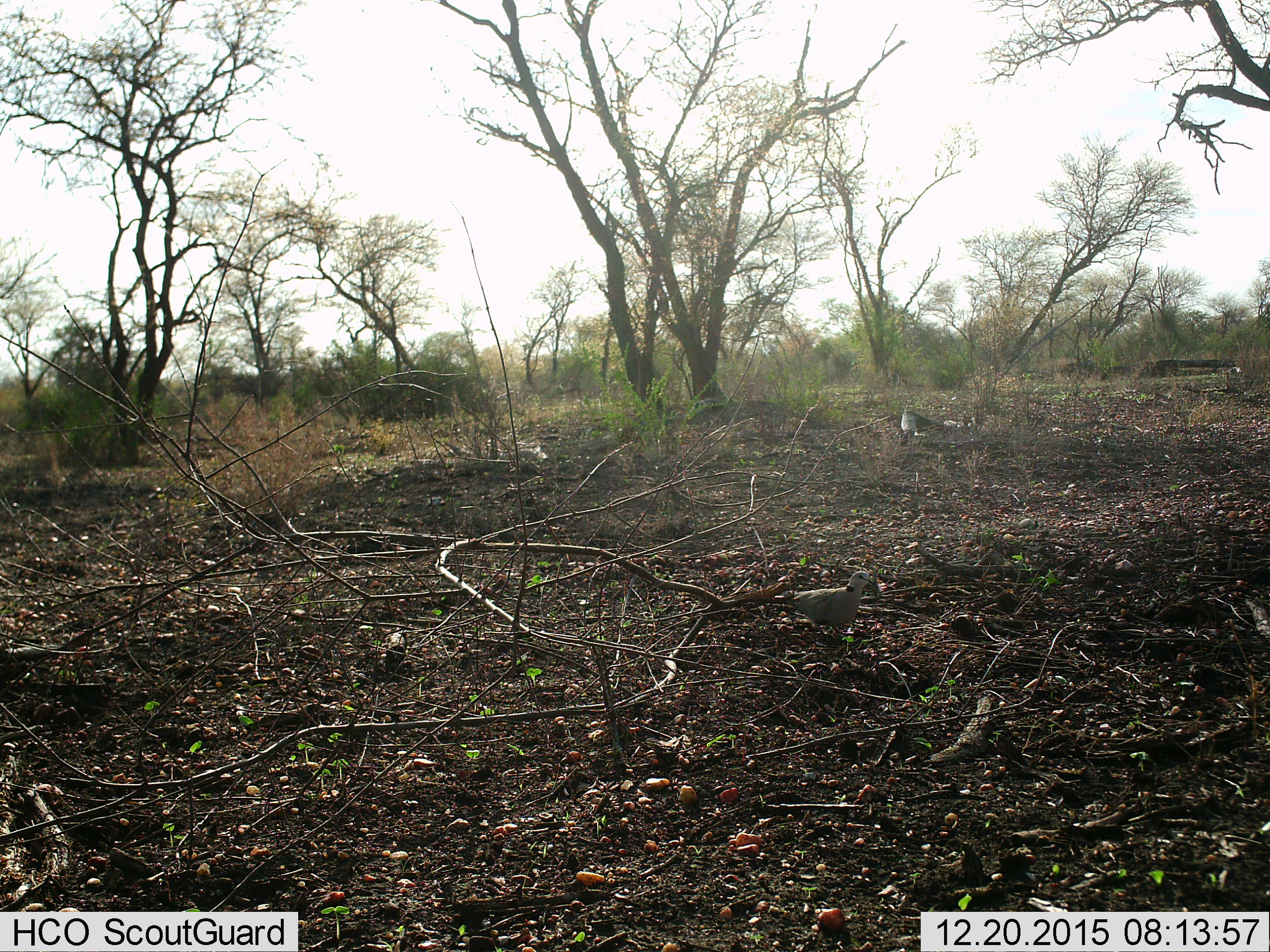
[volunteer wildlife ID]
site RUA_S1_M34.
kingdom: Animalia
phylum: Chordata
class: Aves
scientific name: Aves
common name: bird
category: birdother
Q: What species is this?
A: Birdother (bird) (Aves).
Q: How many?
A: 1.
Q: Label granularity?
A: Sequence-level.